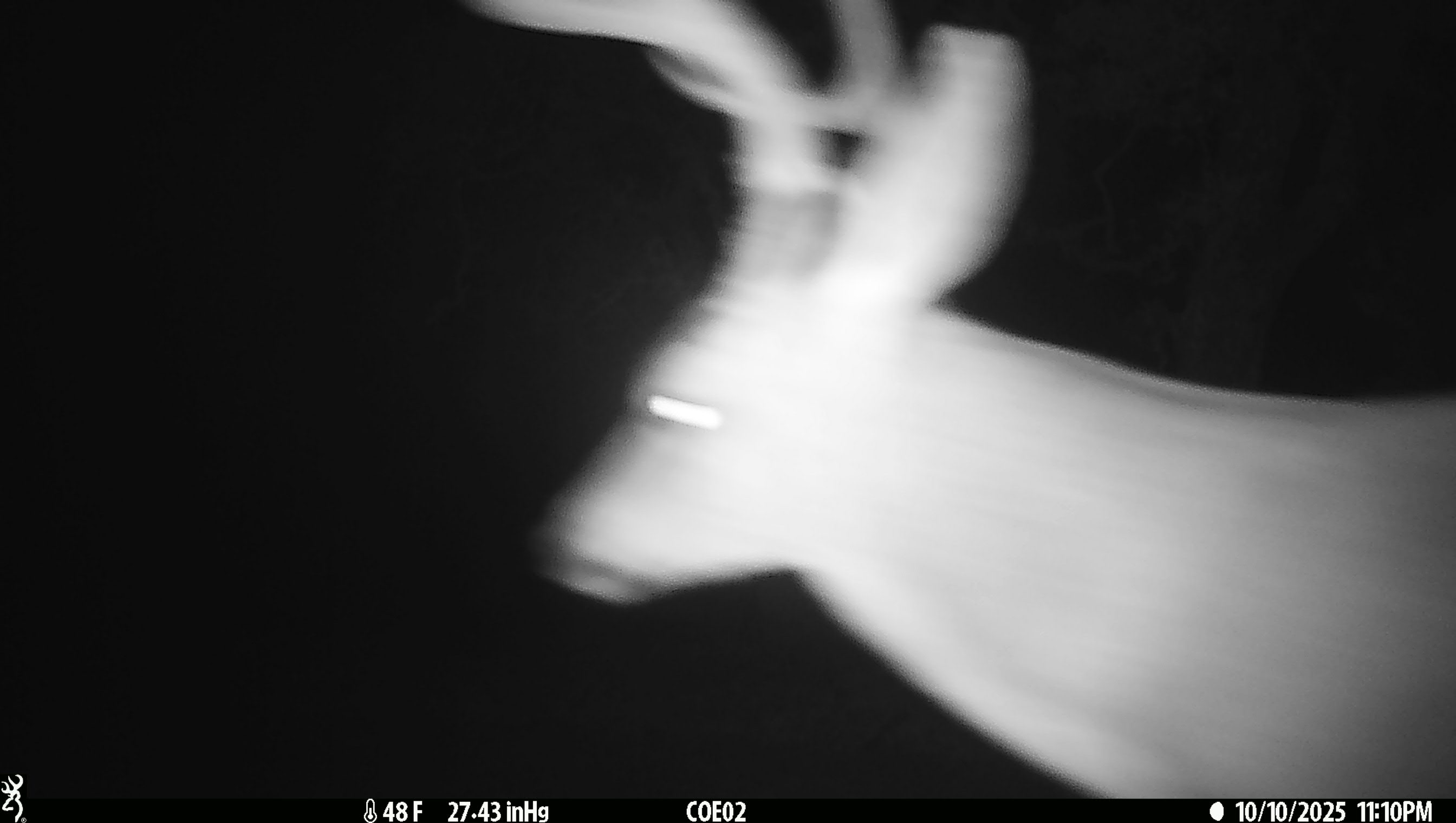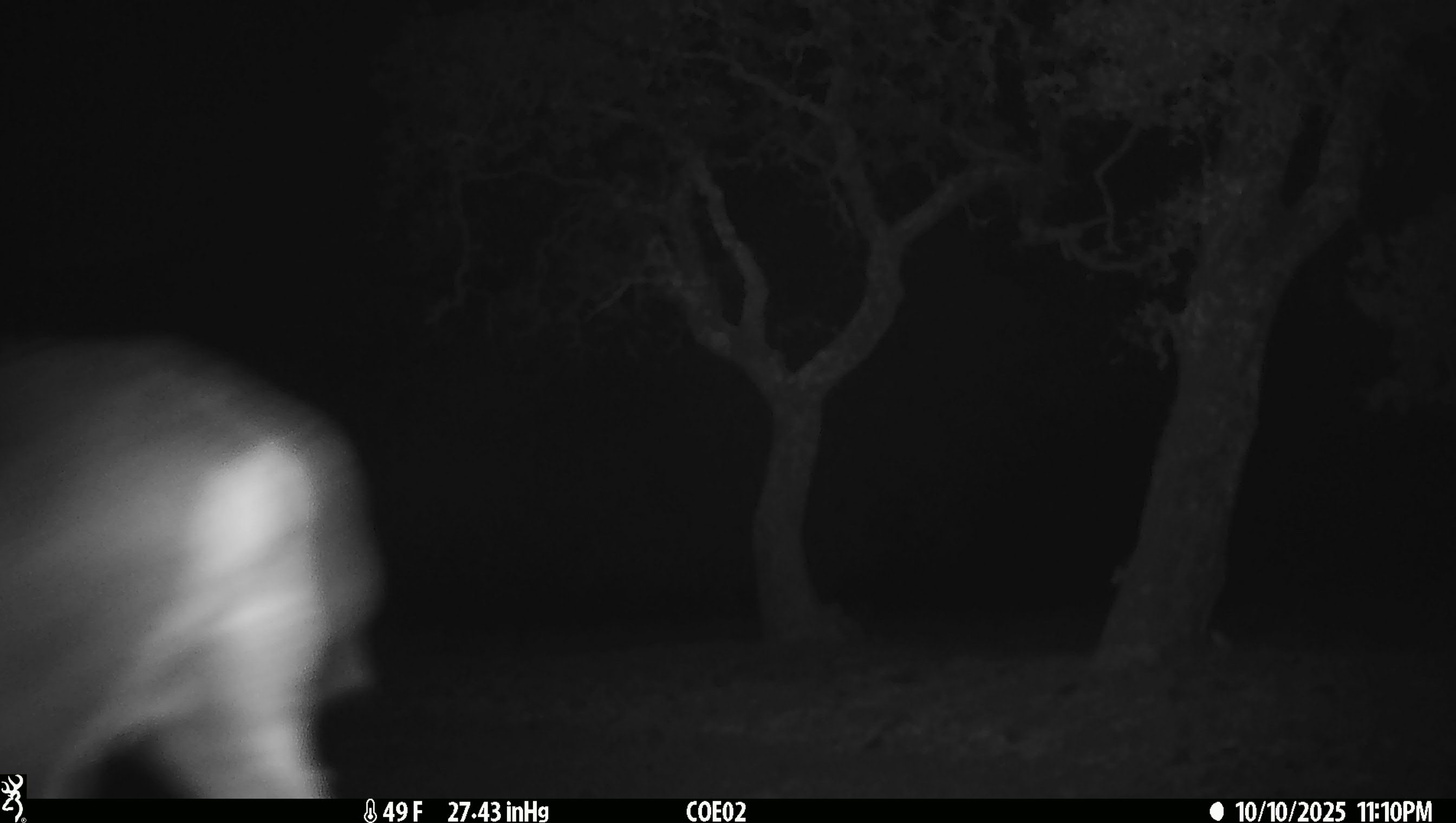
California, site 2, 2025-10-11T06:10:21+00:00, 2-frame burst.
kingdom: Animalia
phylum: Chordata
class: Mammalia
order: Artiodactyla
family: Cervidae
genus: Odocoileus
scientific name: Odocoileus hemionus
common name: mule deer